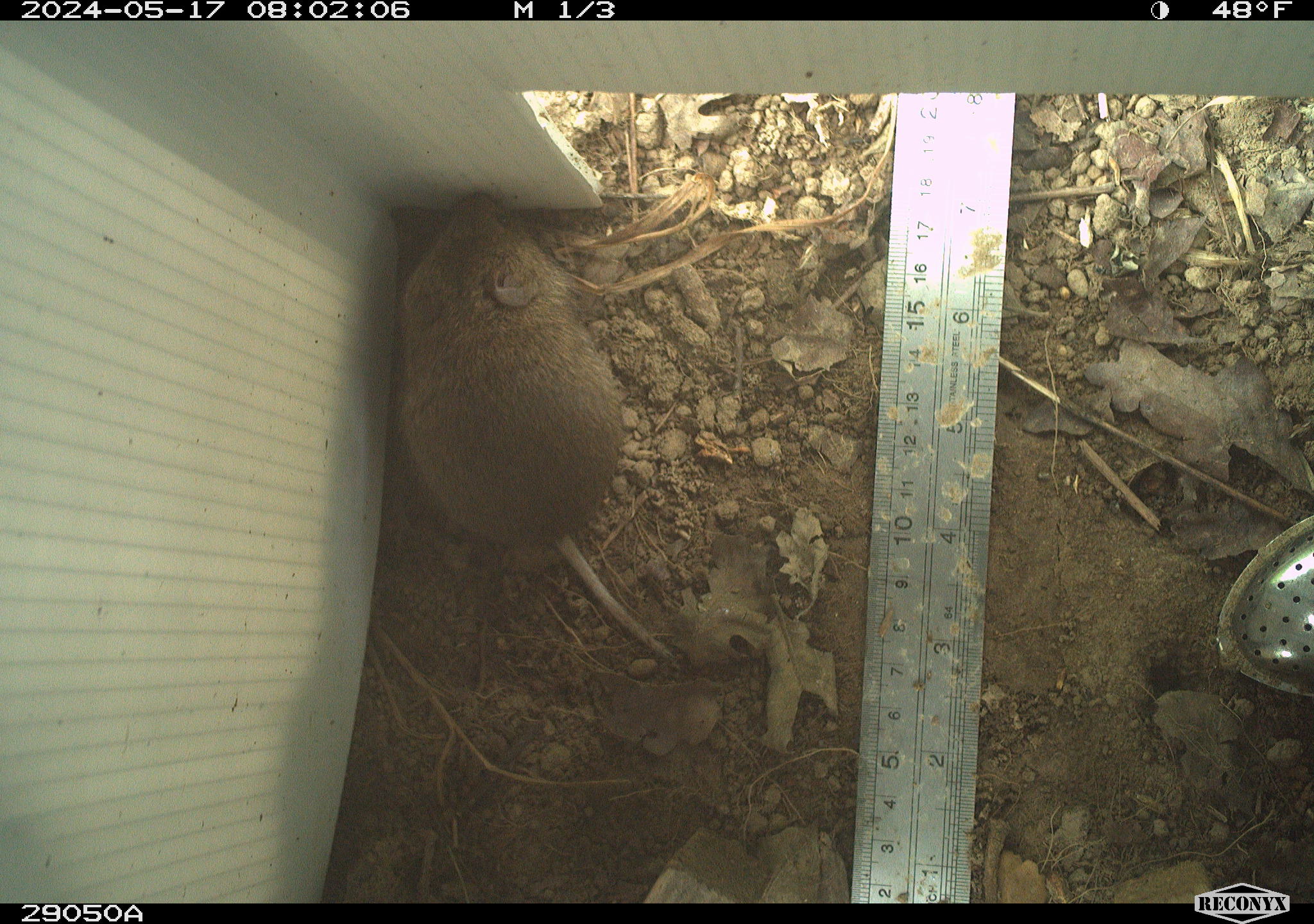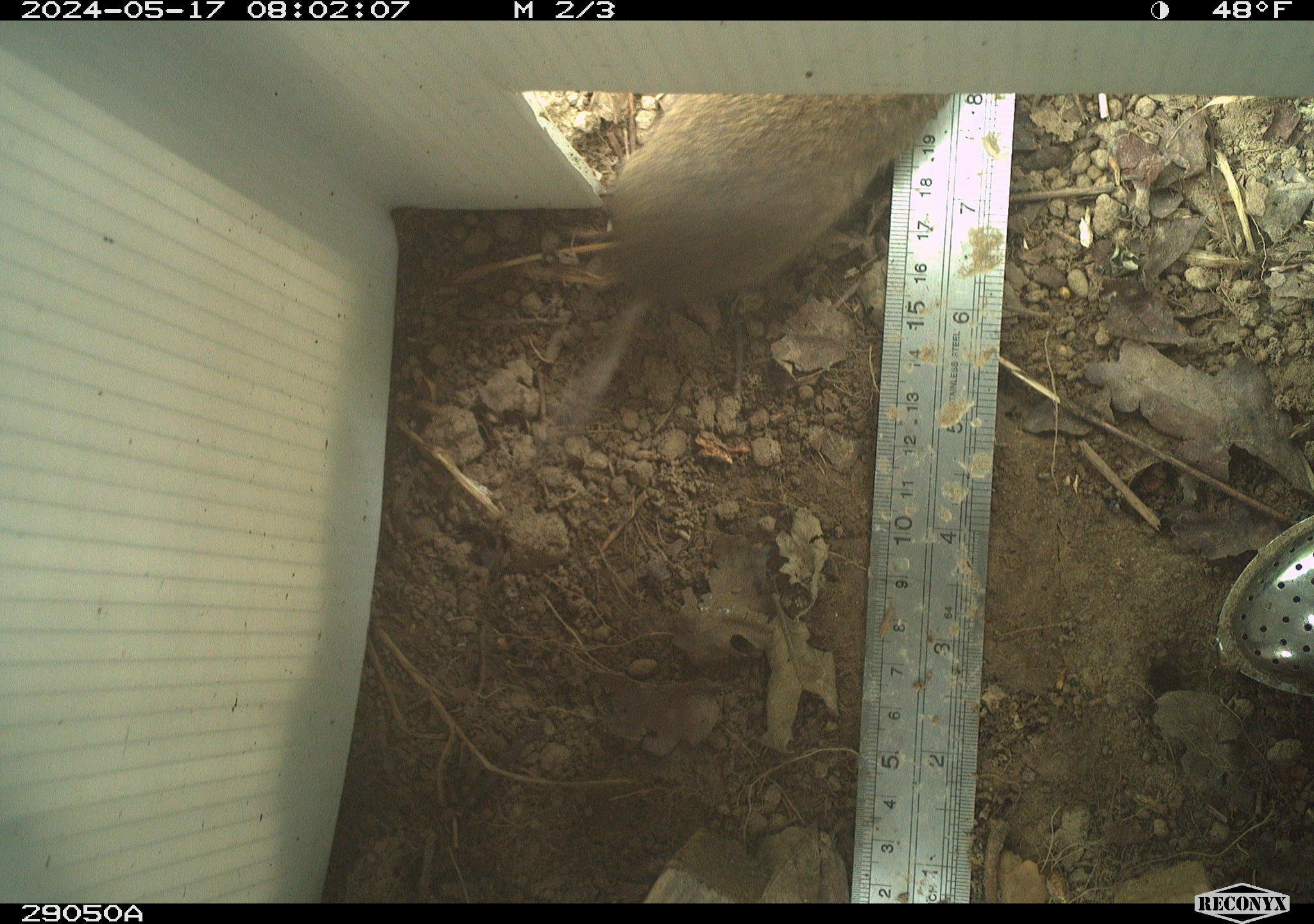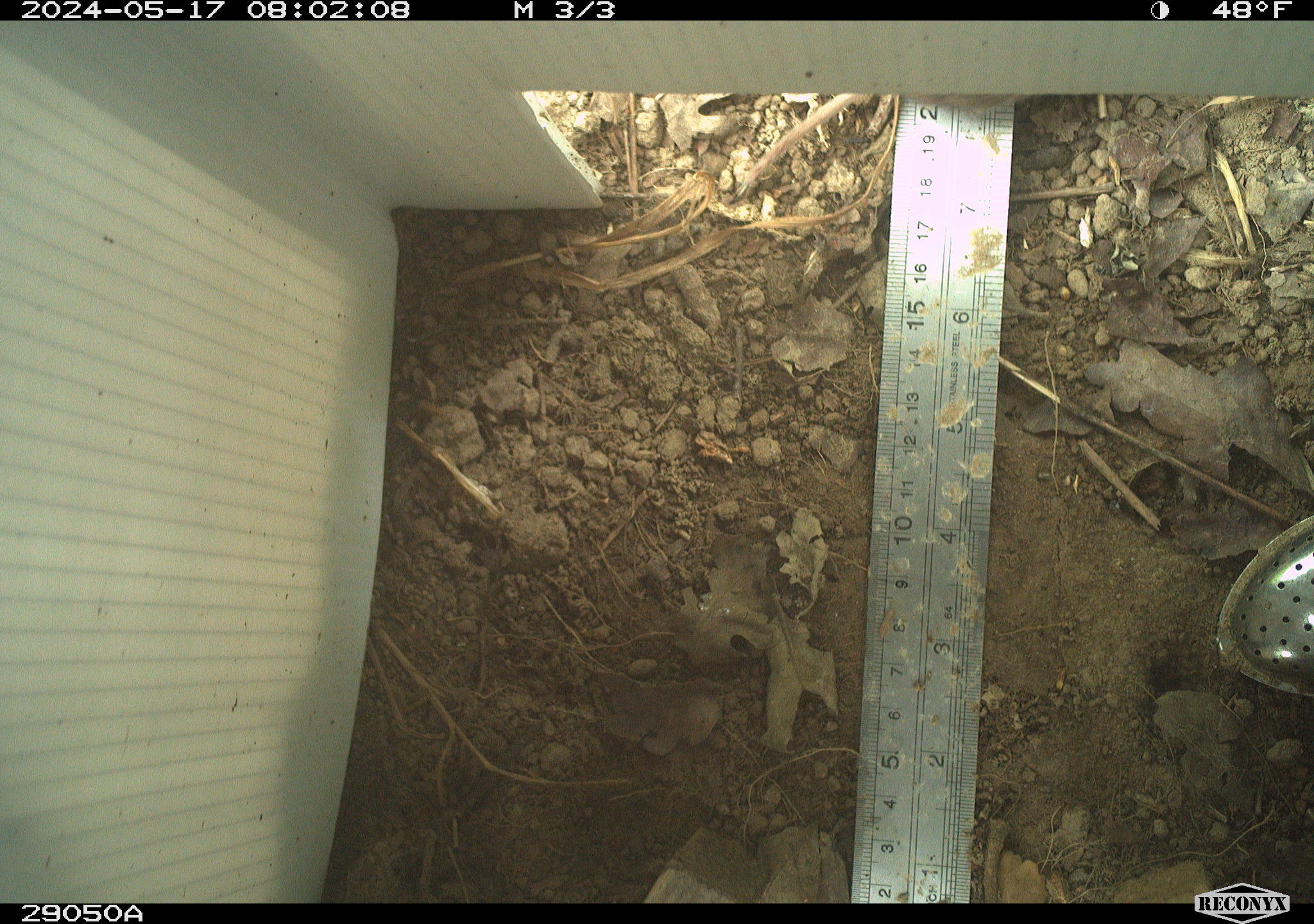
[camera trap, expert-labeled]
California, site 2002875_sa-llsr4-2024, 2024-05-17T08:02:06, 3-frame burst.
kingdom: Animalia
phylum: Chordata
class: Mammalia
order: Rodentia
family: Cricetidae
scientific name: Arvicolinae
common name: voles, lemmings, and muskrats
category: arvicolinae subfamily